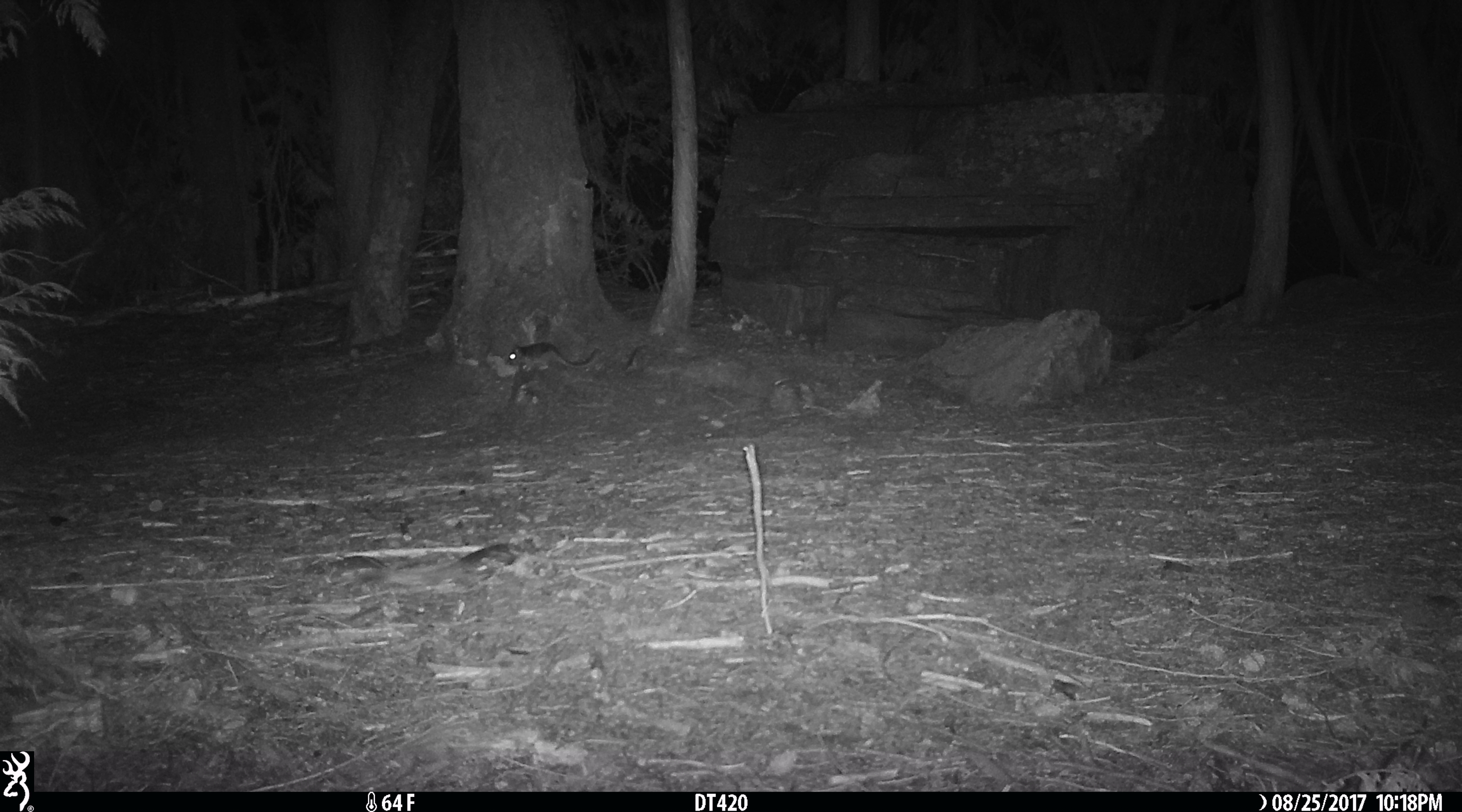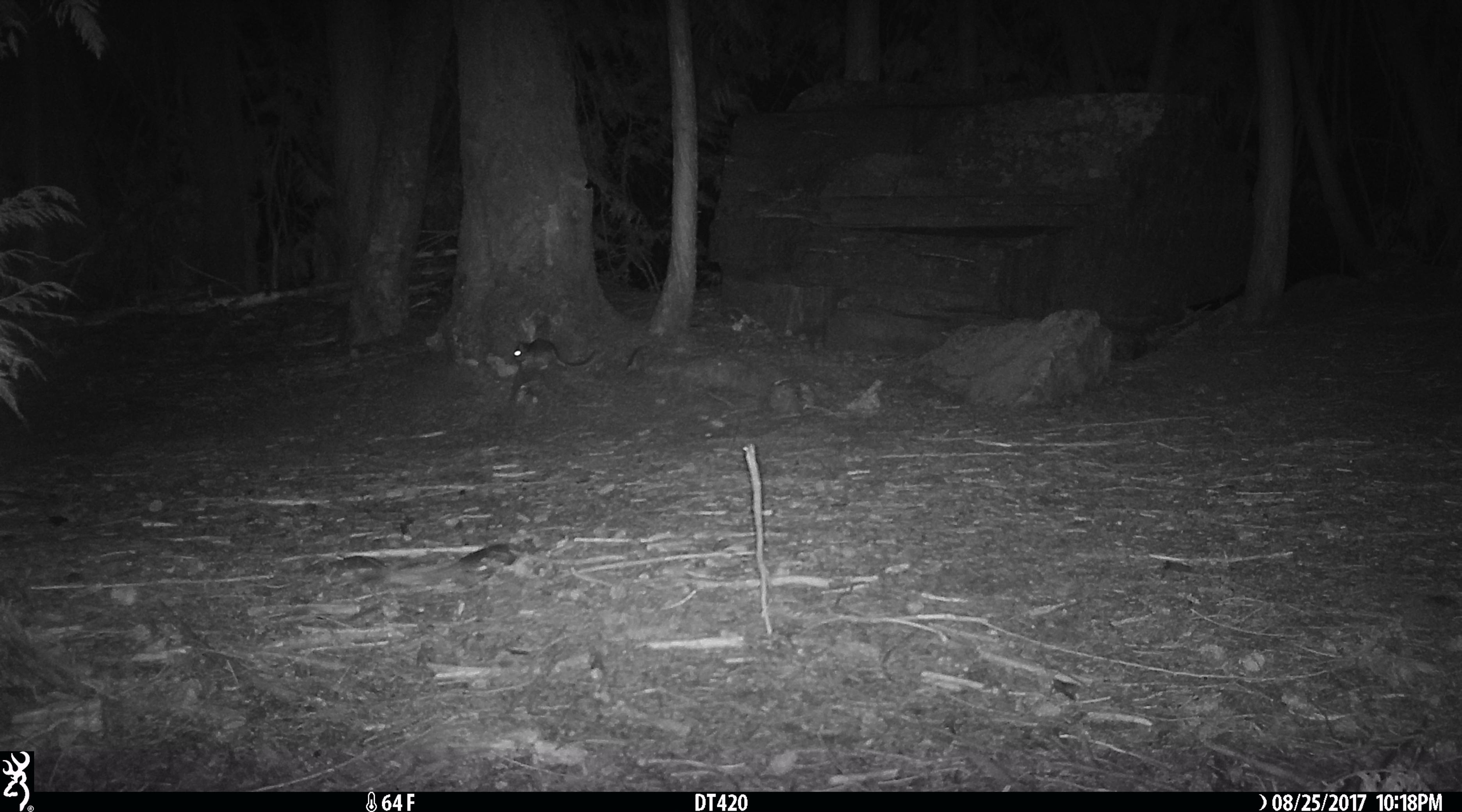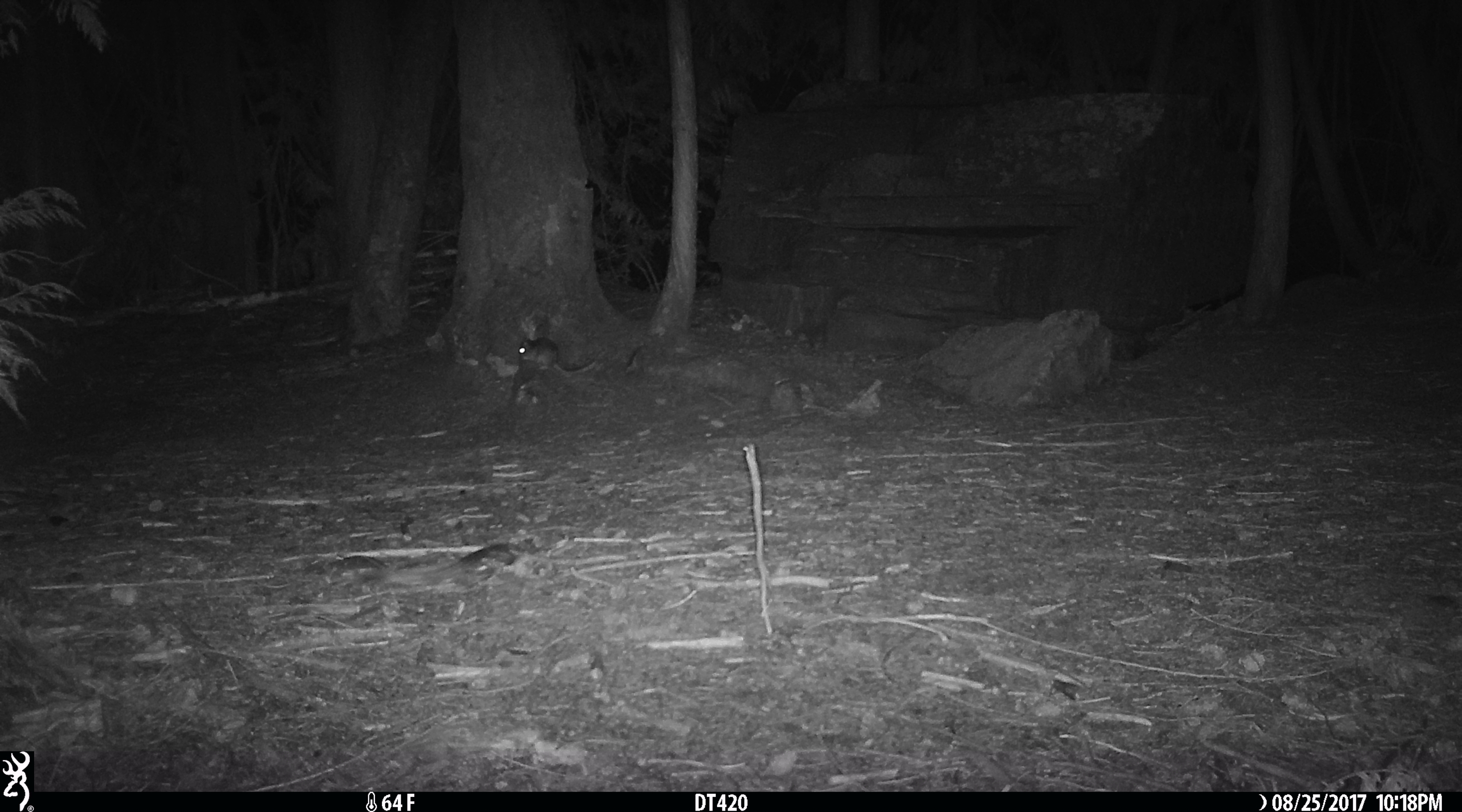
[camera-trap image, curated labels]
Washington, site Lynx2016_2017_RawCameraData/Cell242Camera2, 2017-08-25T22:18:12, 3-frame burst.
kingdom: Animalia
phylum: Chordata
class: Mammalia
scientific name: Mammalia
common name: small mammal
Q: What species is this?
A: Small mammal (Mammalia).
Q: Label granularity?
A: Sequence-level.